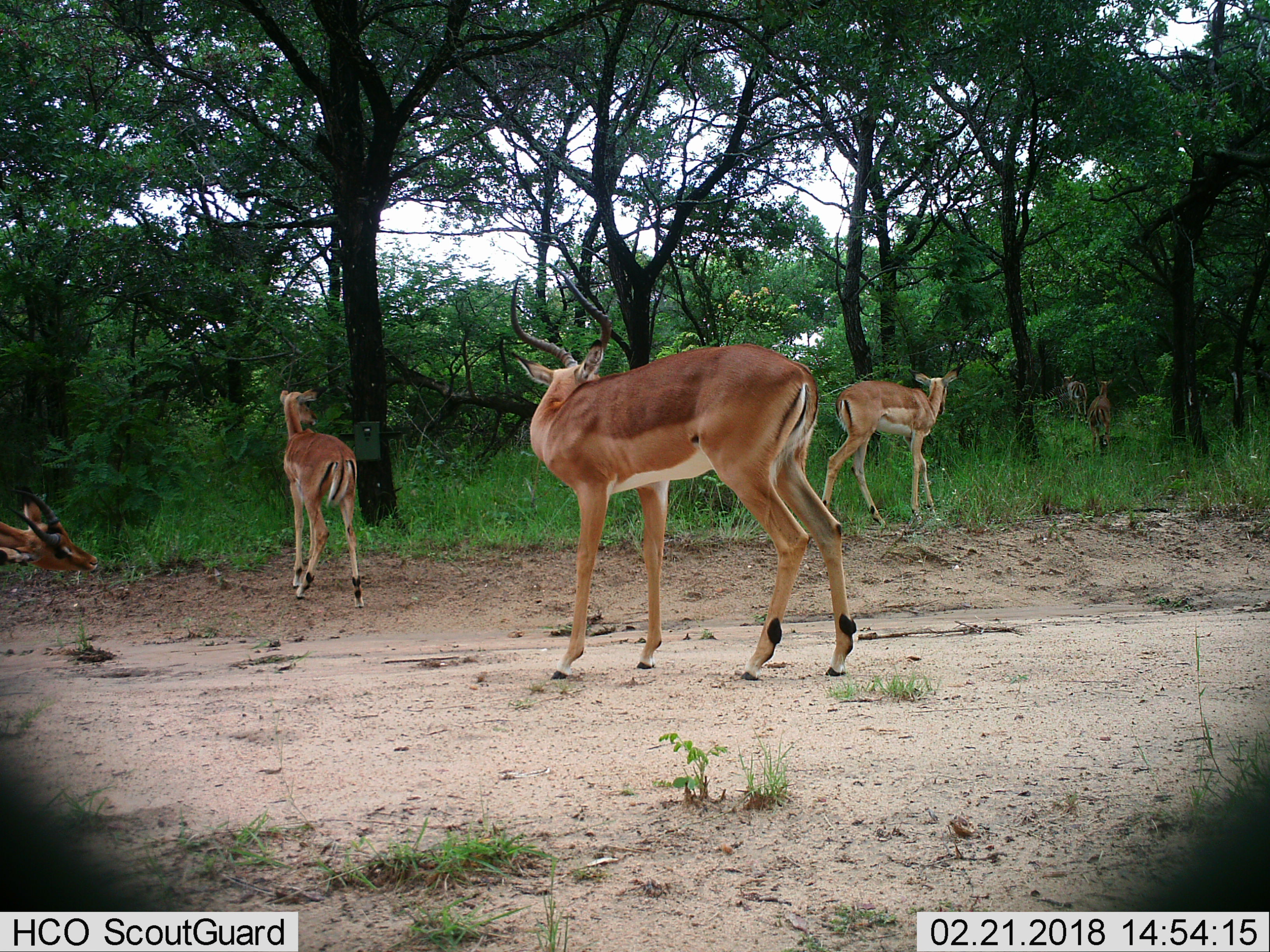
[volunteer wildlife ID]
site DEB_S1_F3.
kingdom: Animalia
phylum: Chordata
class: Mammalia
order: Artiodactyla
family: Bovidae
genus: Aepyceros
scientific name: Aepyceros melampus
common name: impala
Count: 6.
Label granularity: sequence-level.